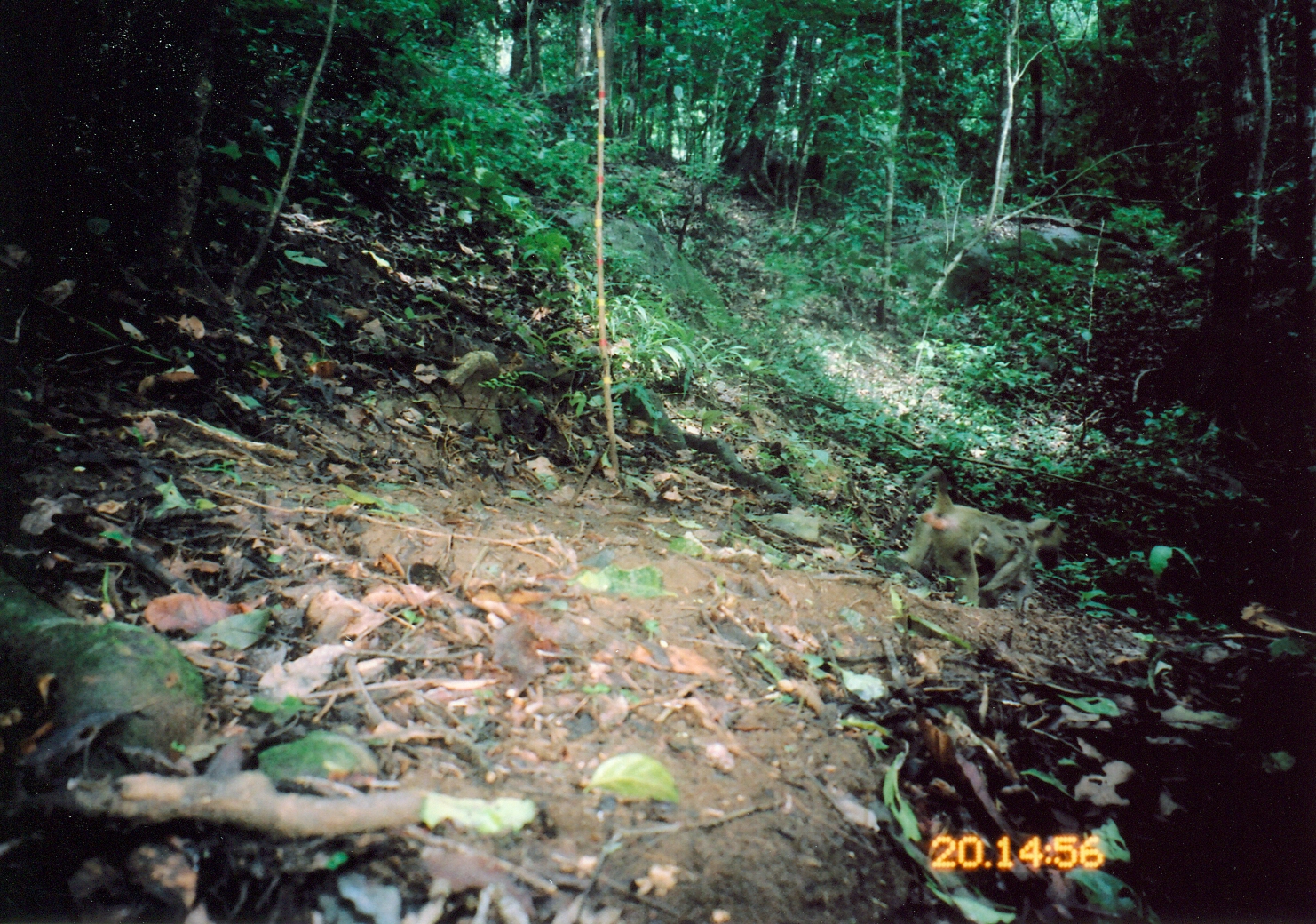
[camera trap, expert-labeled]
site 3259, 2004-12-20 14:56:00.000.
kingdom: Animalia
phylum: Chordata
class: Mammalia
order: Primates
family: Cercopithecidae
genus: Papio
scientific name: Papio cynocephalus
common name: yellow baboon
Papio cynocephalus (yellow baboon), count 1.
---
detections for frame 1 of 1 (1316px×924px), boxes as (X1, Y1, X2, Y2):
papio cynocephalus: (895, 464, 1064, 613)